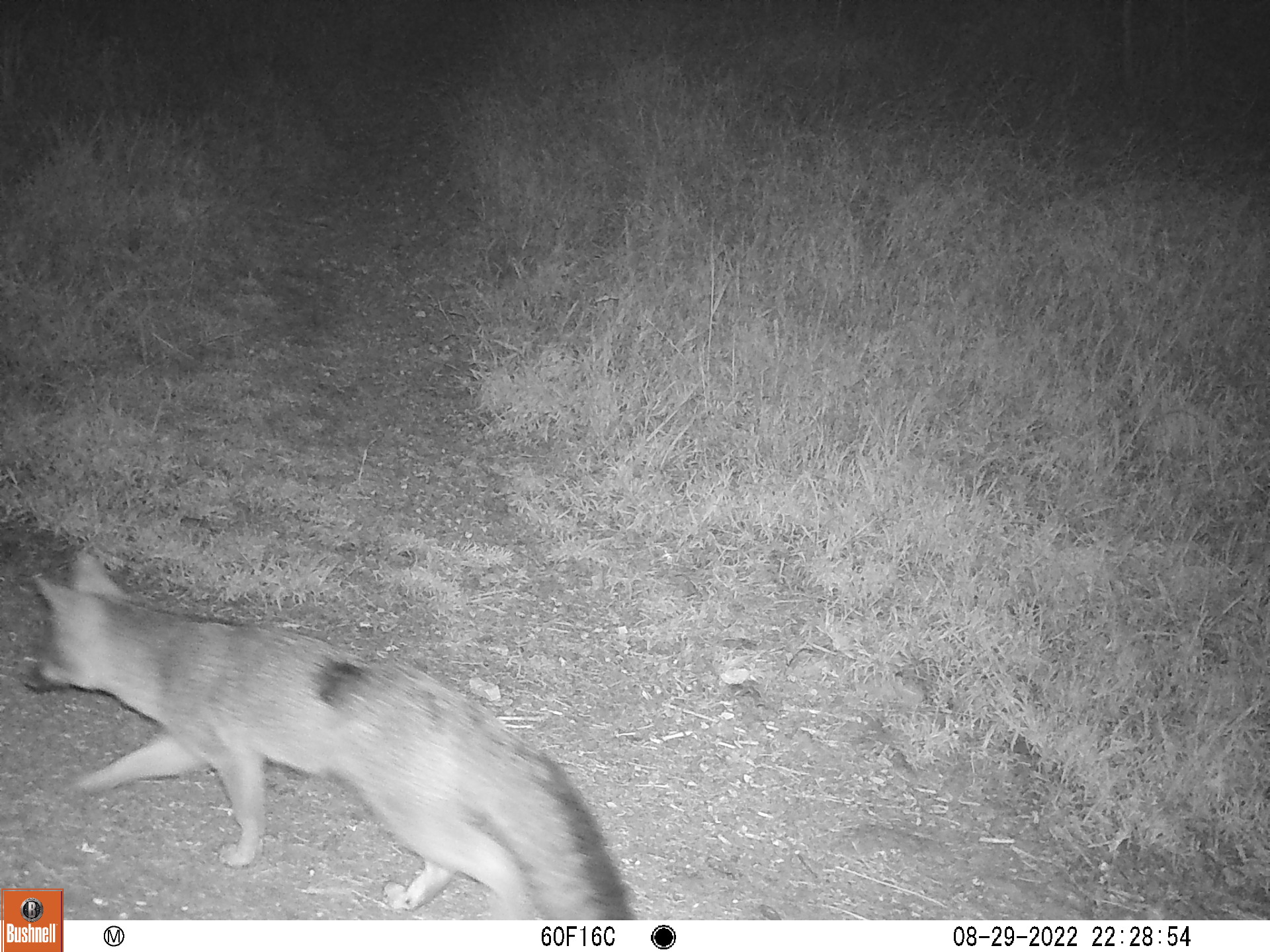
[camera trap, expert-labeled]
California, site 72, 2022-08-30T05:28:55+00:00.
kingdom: Animalia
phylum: Chordata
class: Mammalia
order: Carnivora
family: Canidae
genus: Urocyon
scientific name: Urocyon cinereoargenteus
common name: gray fox